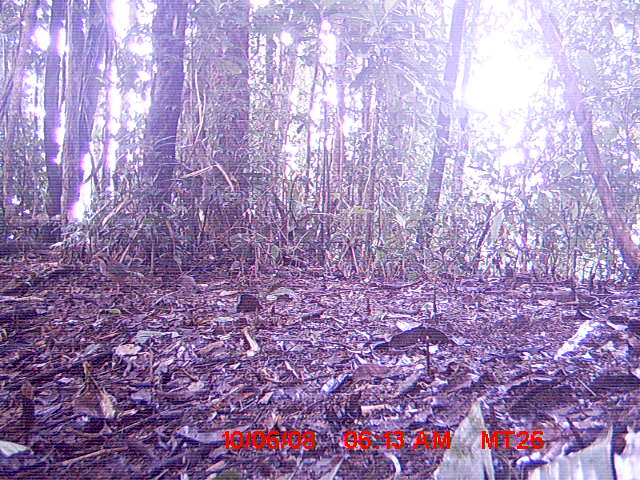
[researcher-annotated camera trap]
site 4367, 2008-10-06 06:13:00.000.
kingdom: Animalia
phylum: Chordata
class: Aves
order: Coraciiformes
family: Brachypteraciidae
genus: Brachypteracias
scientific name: Brachypteracias squamiger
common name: scaly ground-roller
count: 1